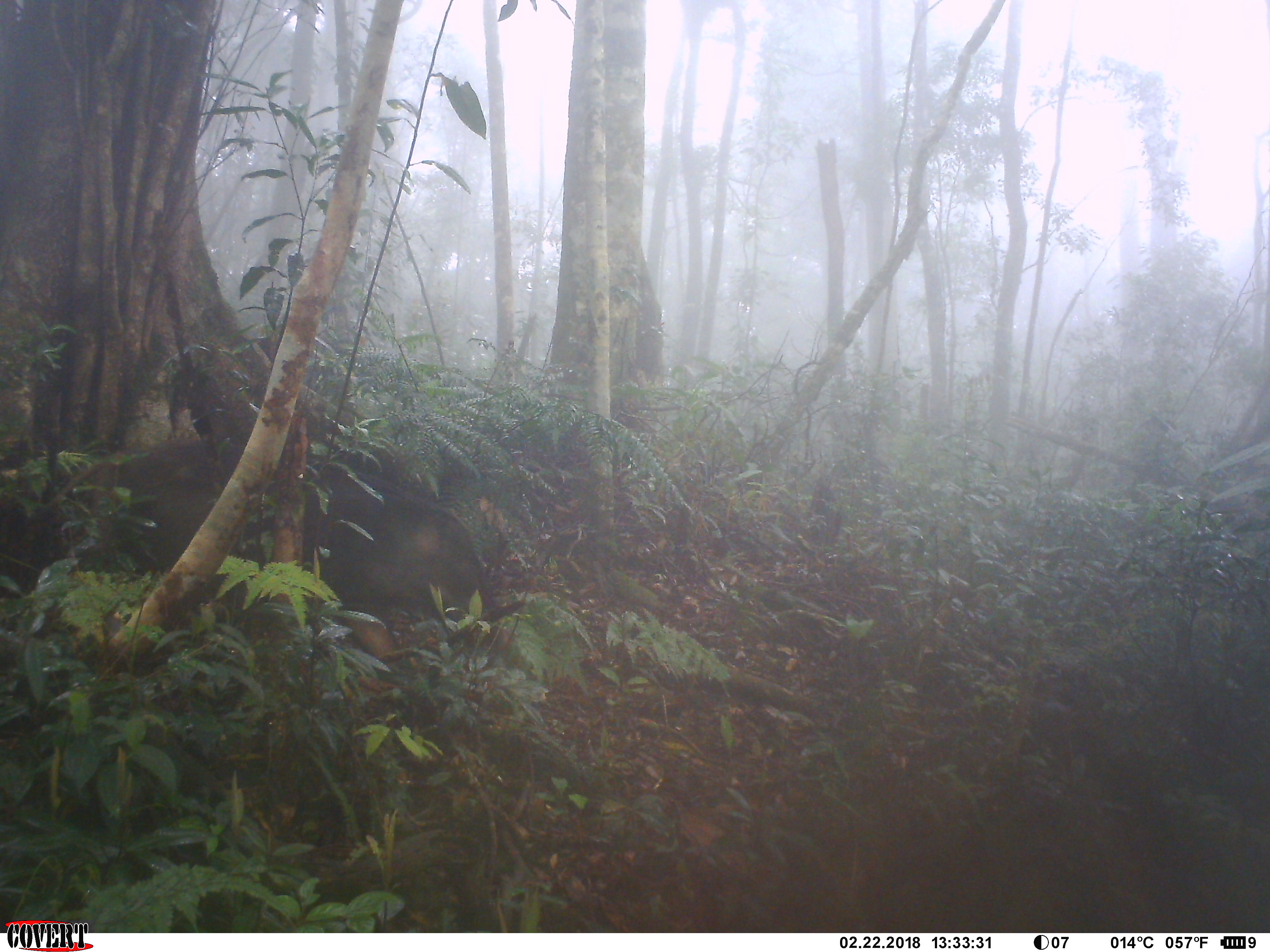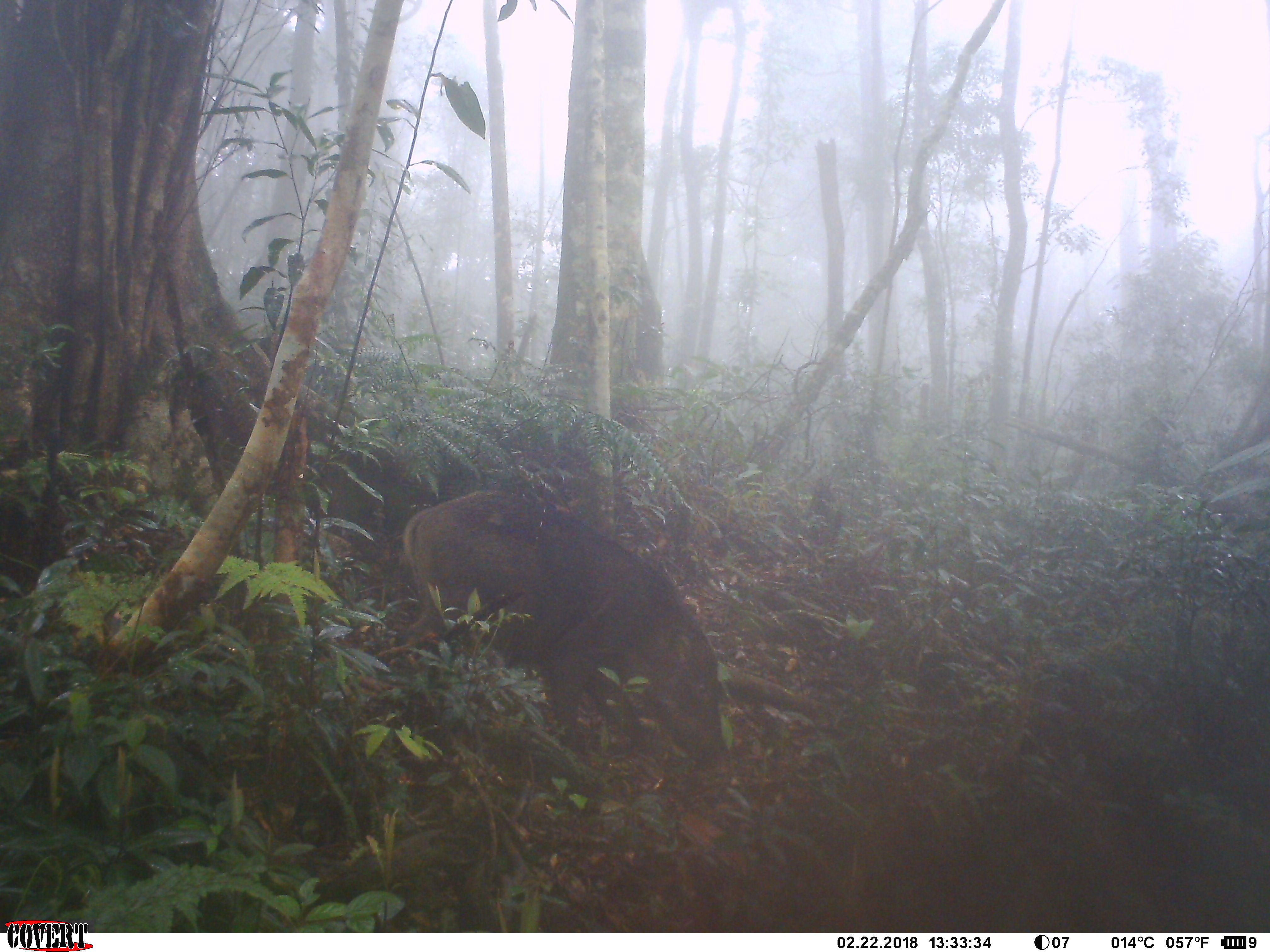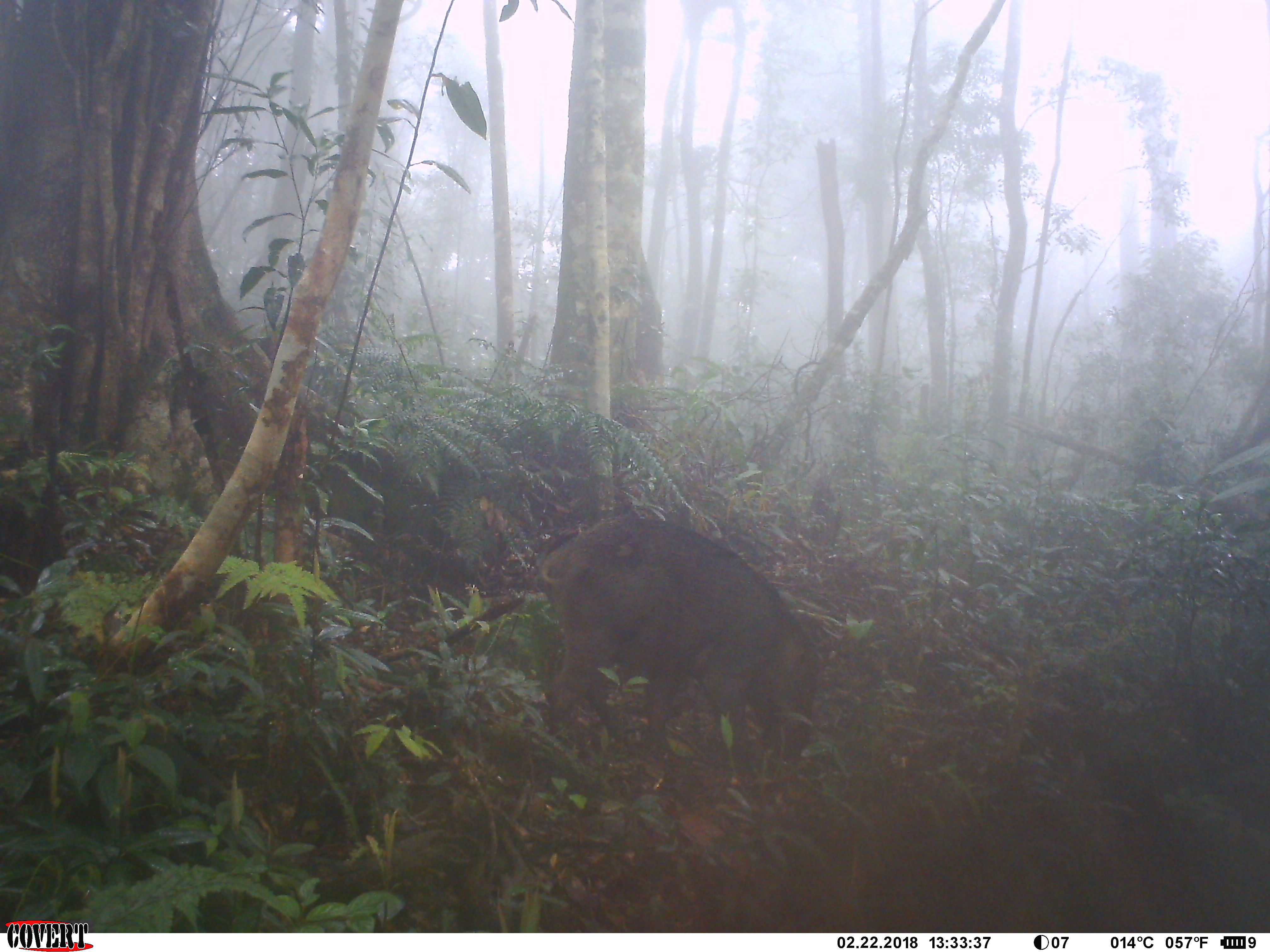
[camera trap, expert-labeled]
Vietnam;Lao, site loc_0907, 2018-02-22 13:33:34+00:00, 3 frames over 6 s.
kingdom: Animalia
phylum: Chordata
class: Mammalia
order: Artiodactyla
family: Suidae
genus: Sus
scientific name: Sus scrofa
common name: eurasian wild pig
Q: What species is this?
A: Eurasian wild pig (Sus scrofa).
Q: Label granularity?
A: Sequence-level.